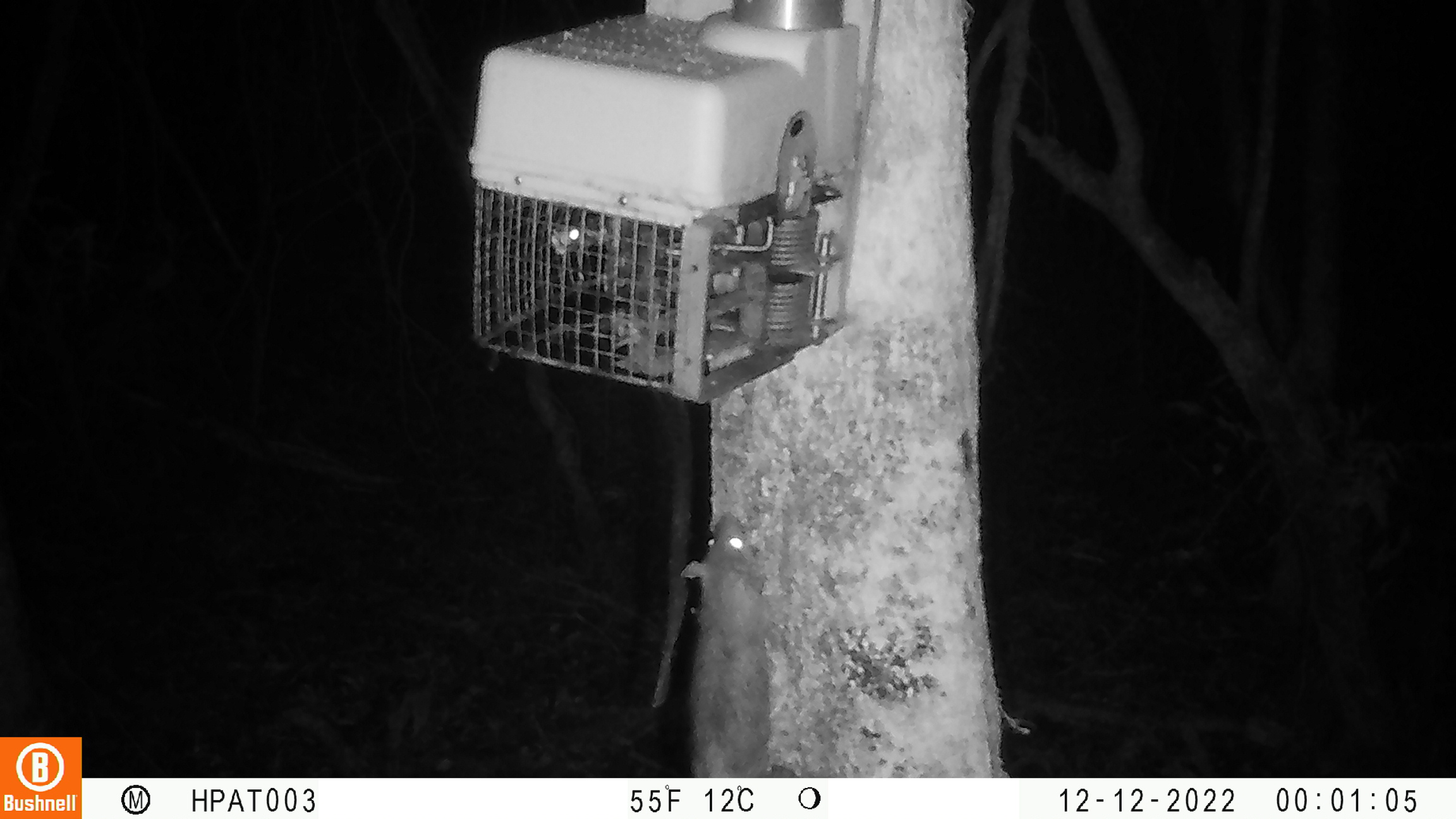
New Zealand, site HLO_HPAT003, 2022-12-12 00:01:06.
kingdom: Animalia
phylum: Chordata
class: Mammalia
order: Rodentia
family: Muridae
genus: Rattus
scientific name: Rattus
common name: rat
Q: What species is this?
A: Rat (Rattus).